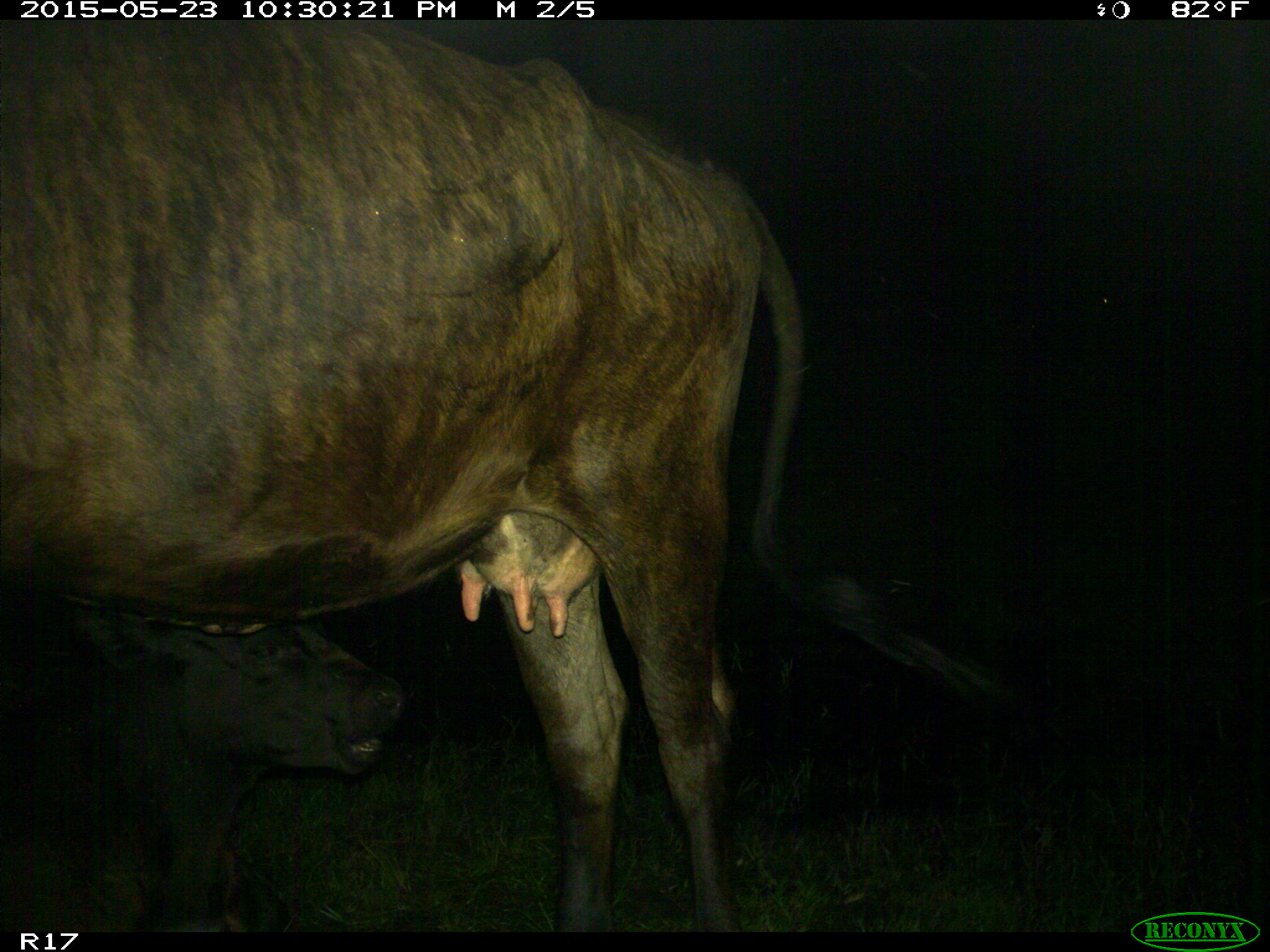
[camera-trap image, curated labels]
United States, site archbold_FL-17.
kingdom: Animalia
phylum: Chordata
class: Mammalia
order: Artiodactyla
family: Bovidae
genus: Bos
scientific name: Bos taurus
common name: domestic cow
Bos taurus (domestic cow).